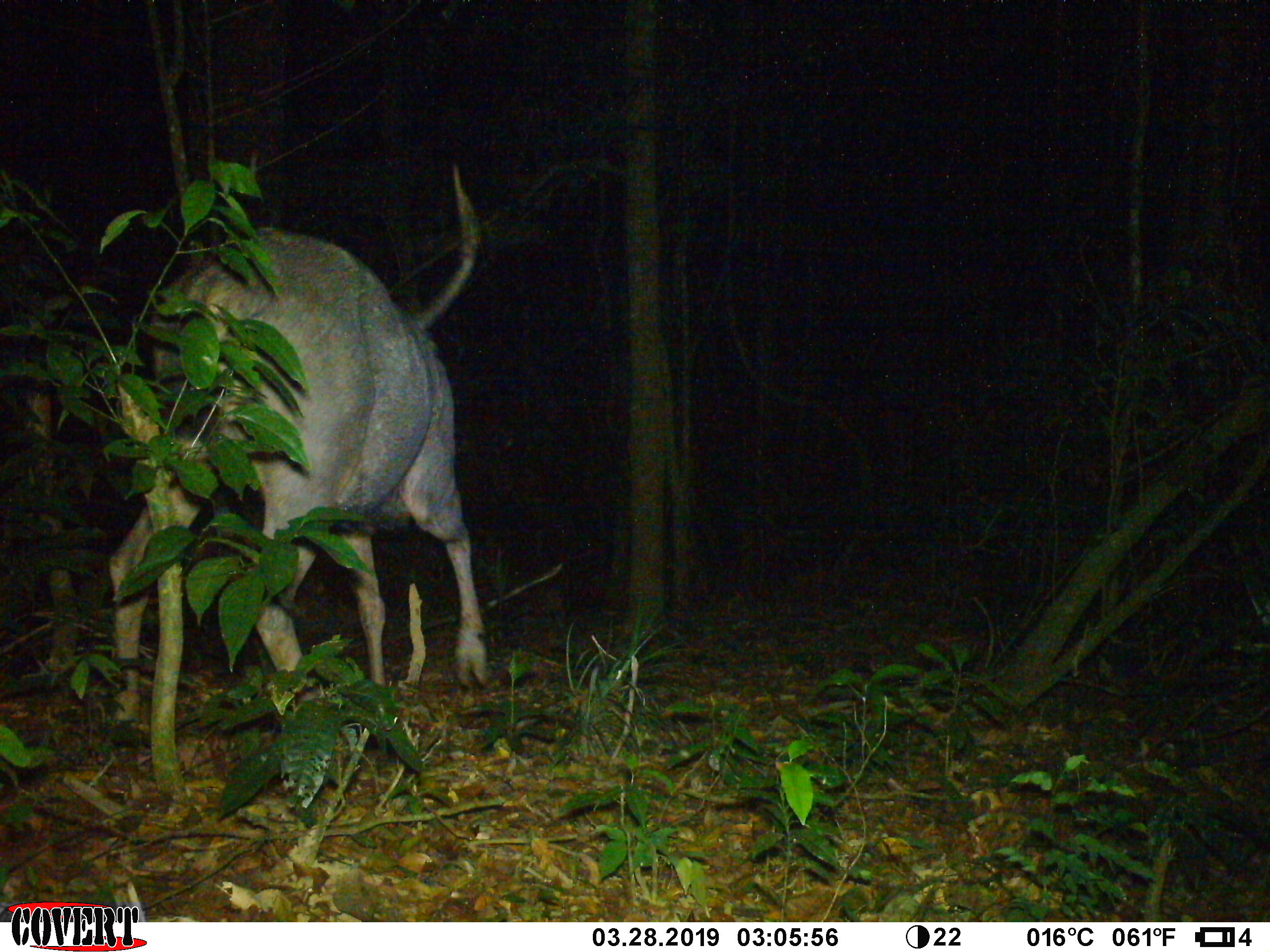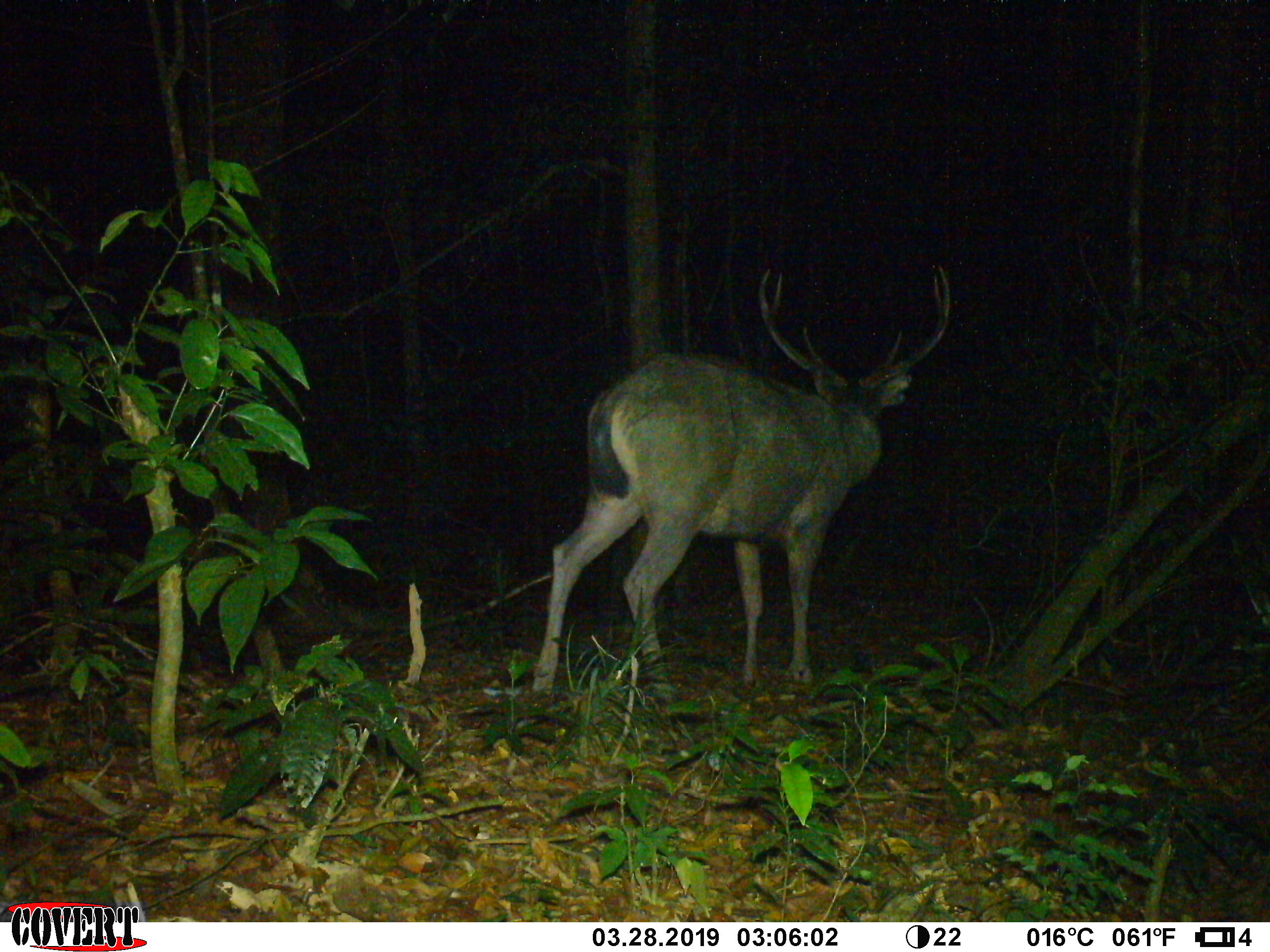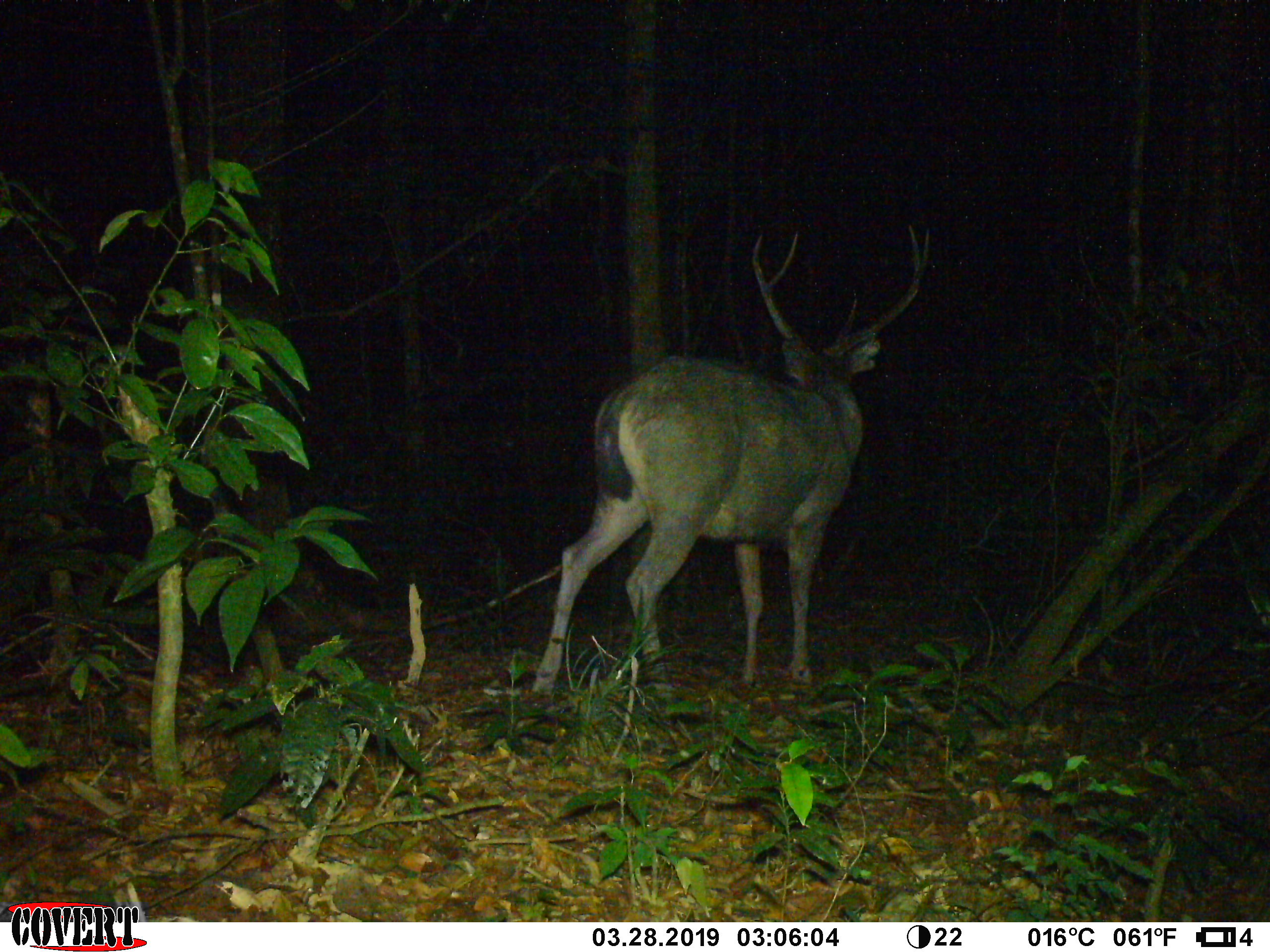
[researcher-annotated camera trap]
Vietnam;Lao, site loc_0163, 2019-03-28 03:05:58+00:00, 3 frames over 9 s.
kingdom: Animalia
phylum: Chordata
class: Mammalia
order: Artiodactyla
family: Cervidae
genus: Rusa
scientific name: Rusa unicolor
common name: sambar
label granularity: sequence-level